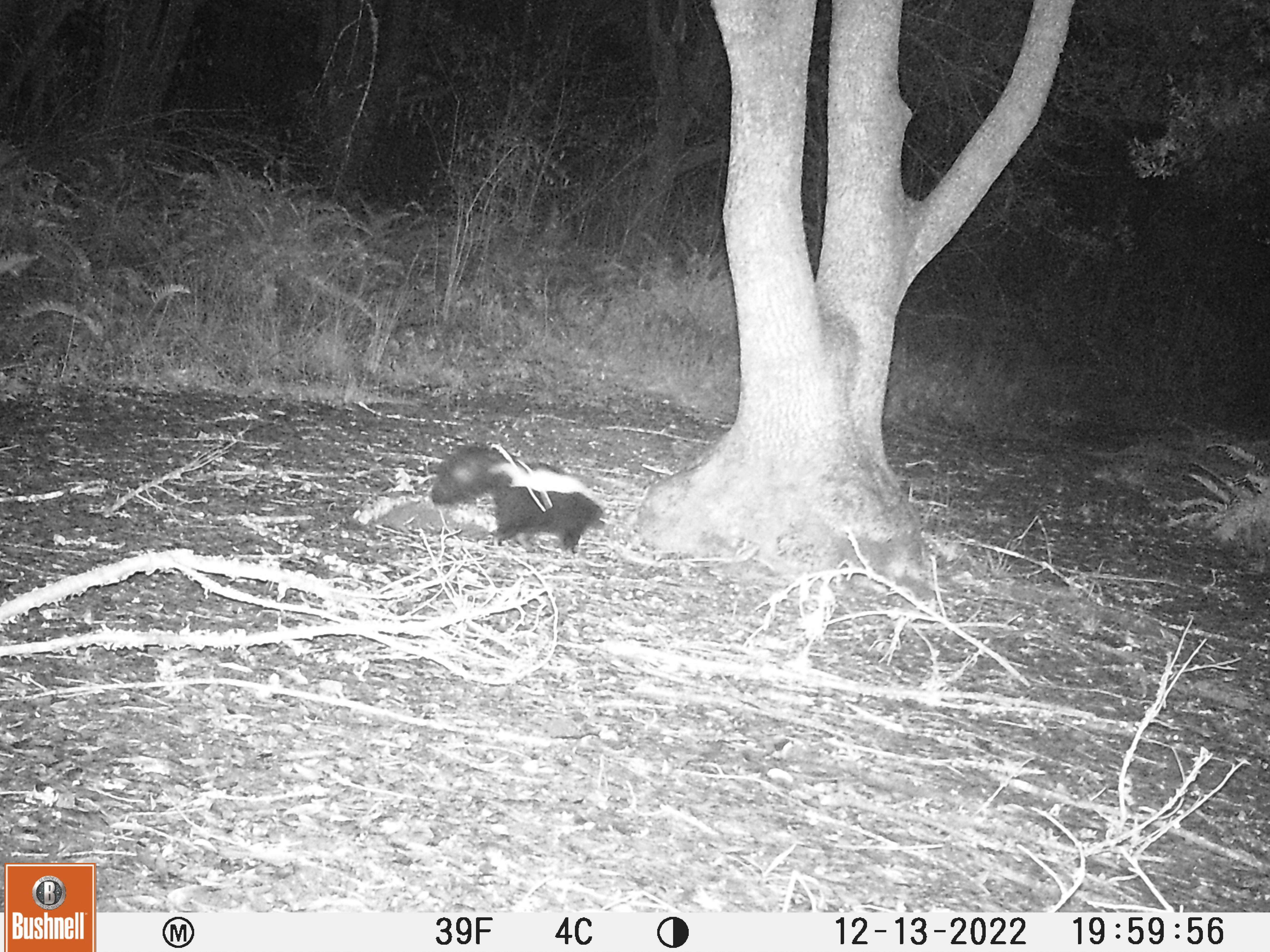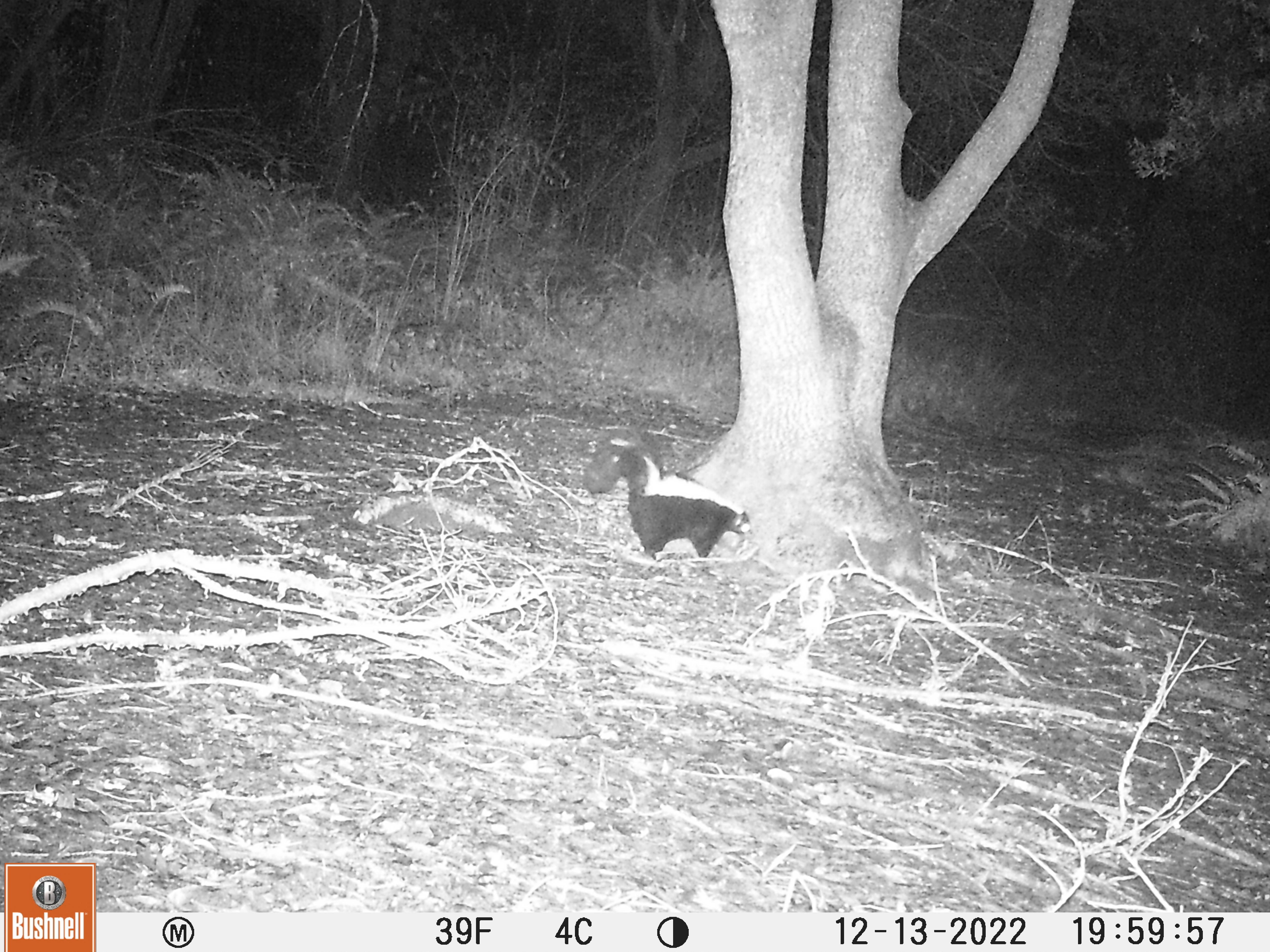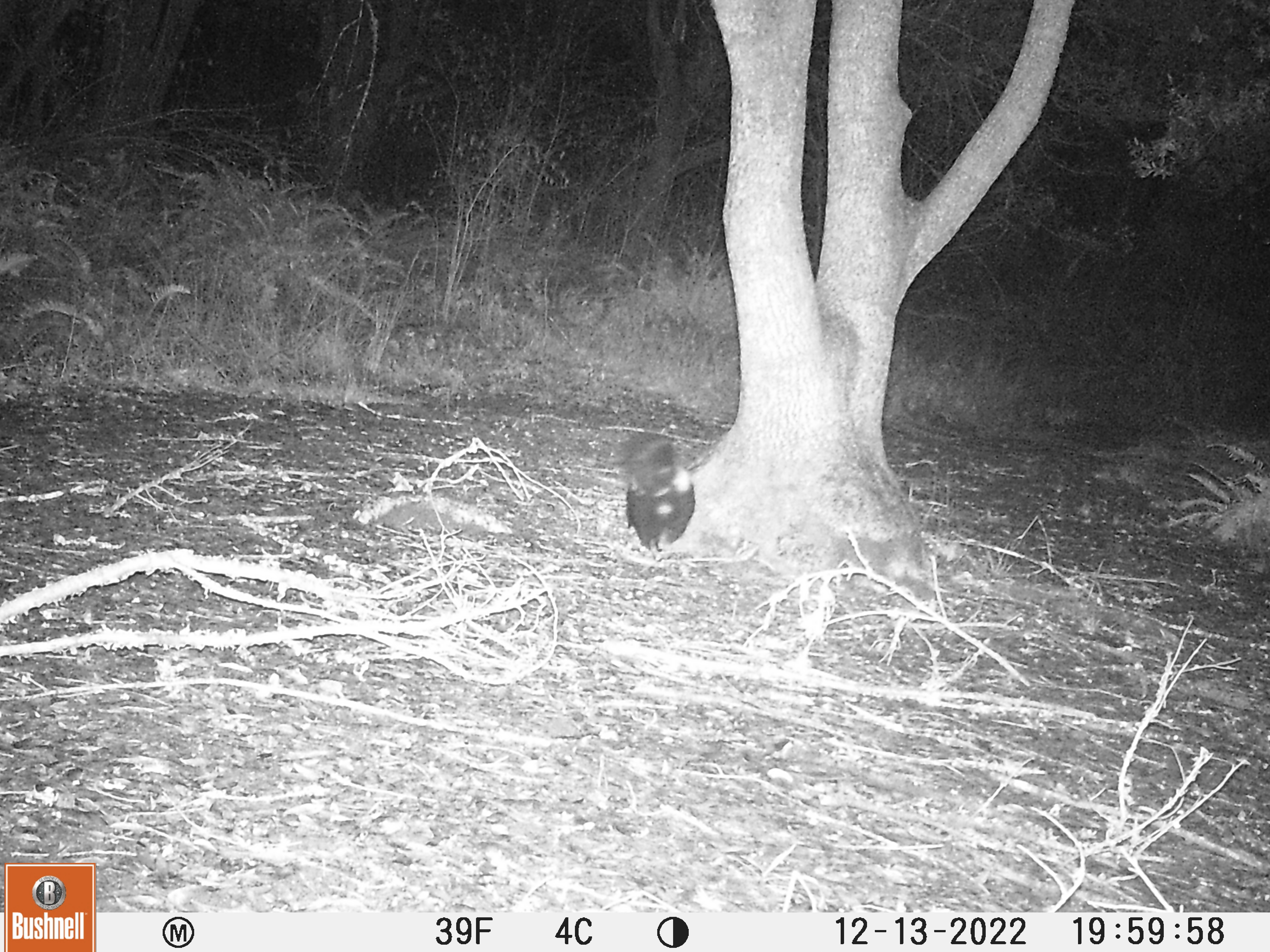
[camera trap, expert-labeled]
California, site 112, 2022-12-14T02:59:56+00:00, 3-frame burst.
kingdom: Animalia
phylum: Chordata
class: Mammalia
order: Carnivora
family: Mephitidae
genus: Mephitis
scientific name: Mephitis mephitis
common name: striped skunk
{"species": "striped skunk (Mephitis mephitis)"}